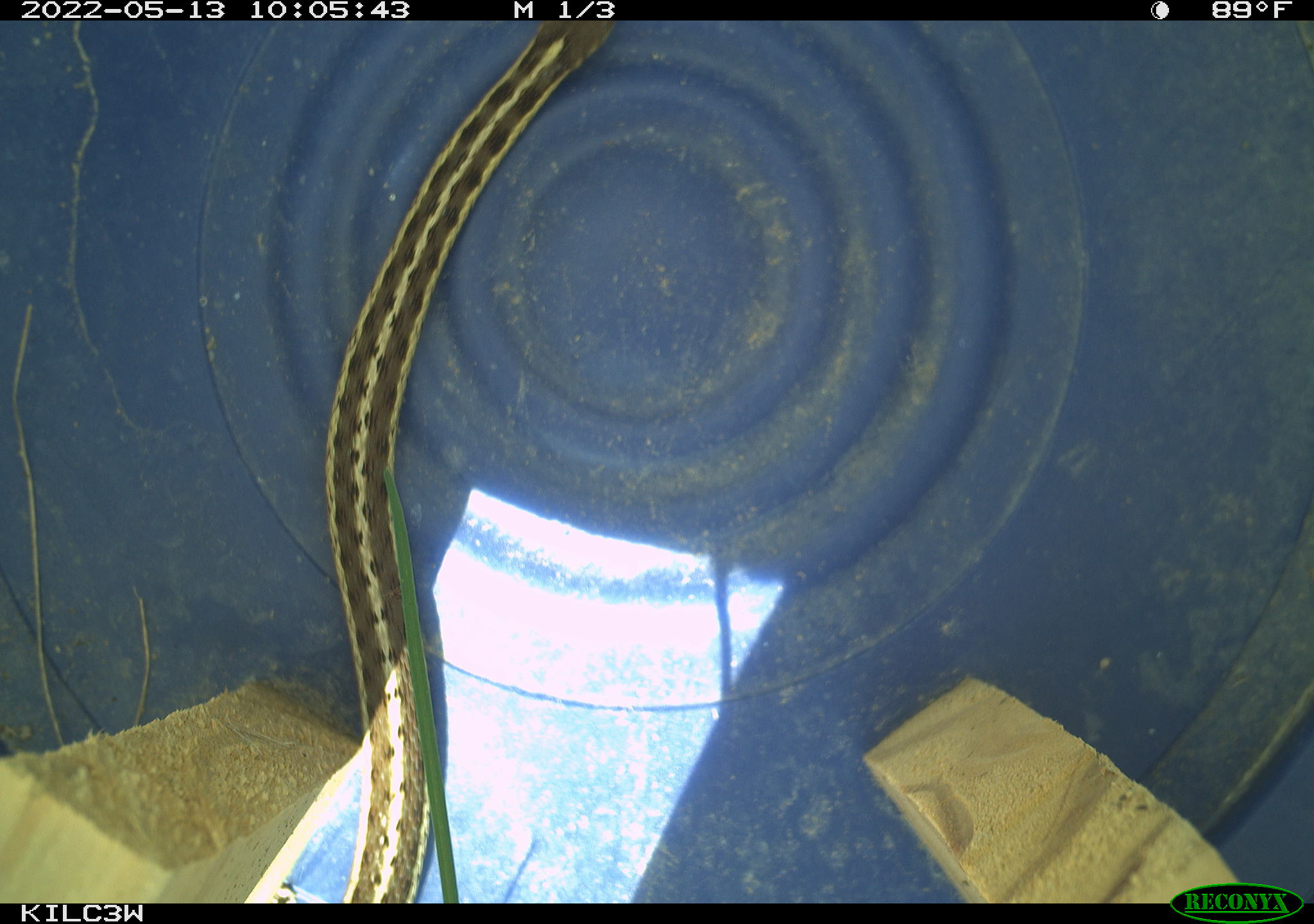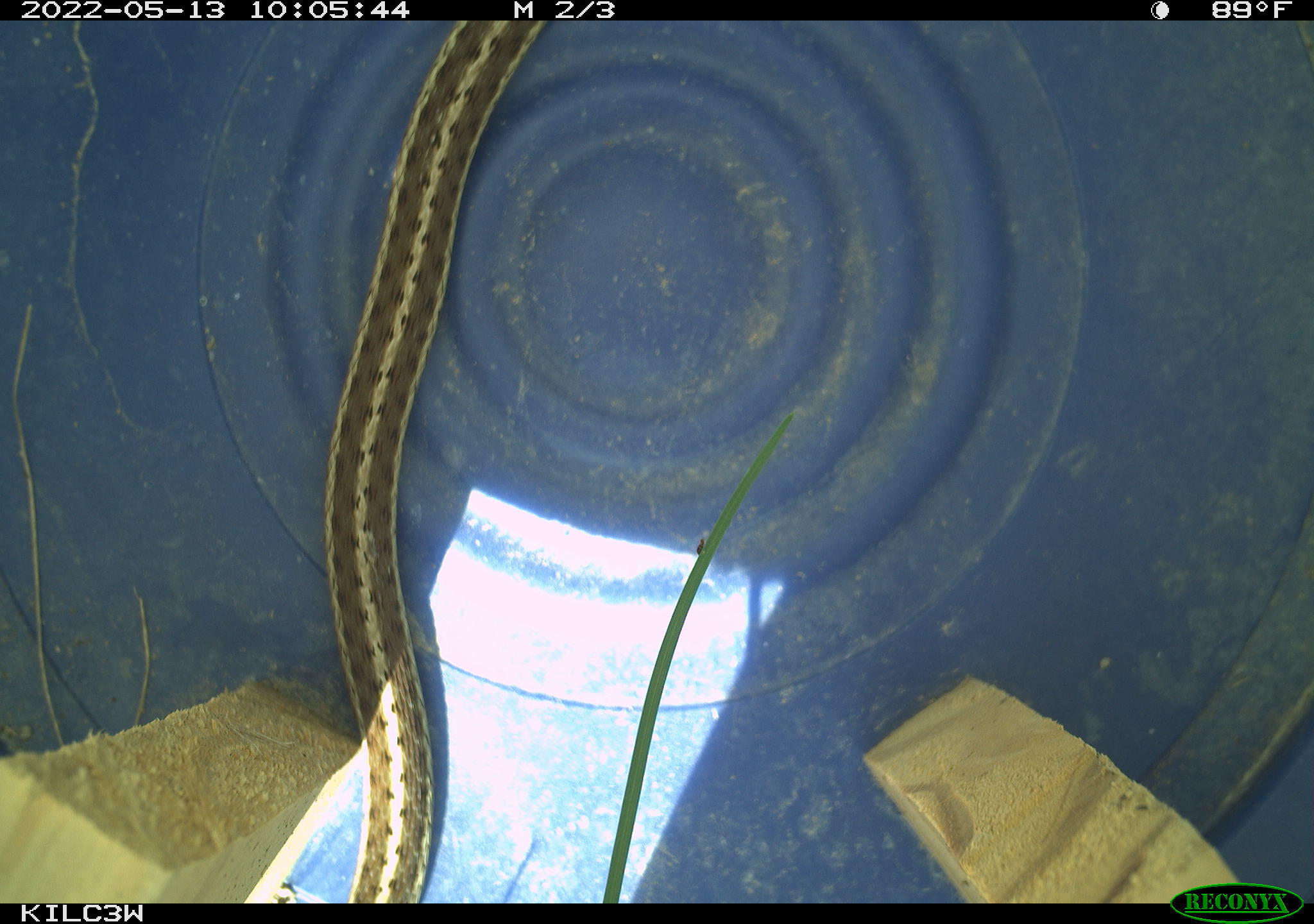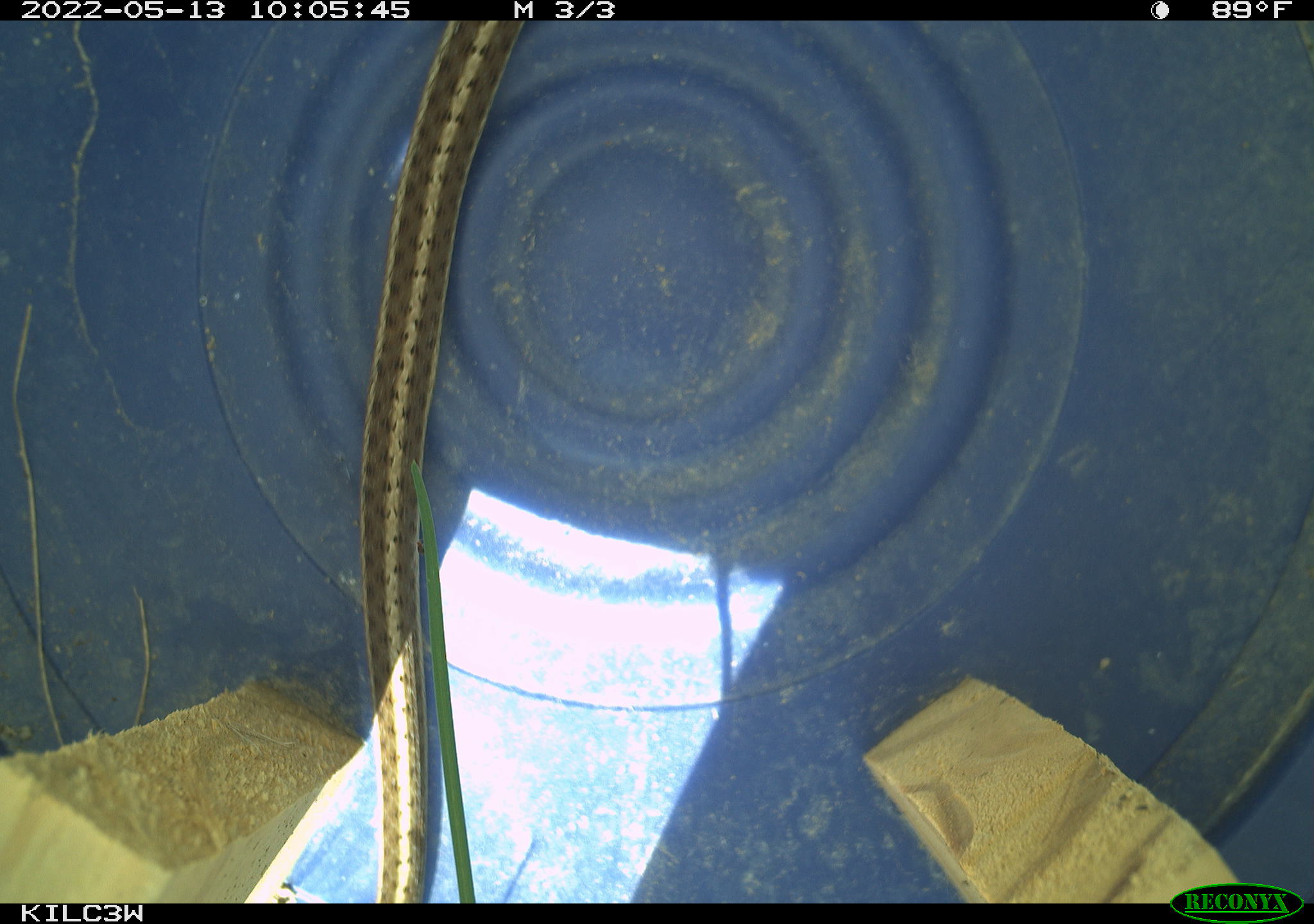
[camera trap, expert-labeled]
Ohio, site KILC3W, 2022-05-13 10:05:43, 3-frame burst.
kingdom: Animalia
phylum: Chordata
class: Reptilia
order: Squamata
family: Colubridae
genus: Thamnophis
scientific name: Thamnophis sirtalis sirtalis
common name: eastern gartersnake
Eastern gartersnake (Thamnophis sirtalis sirtalis).